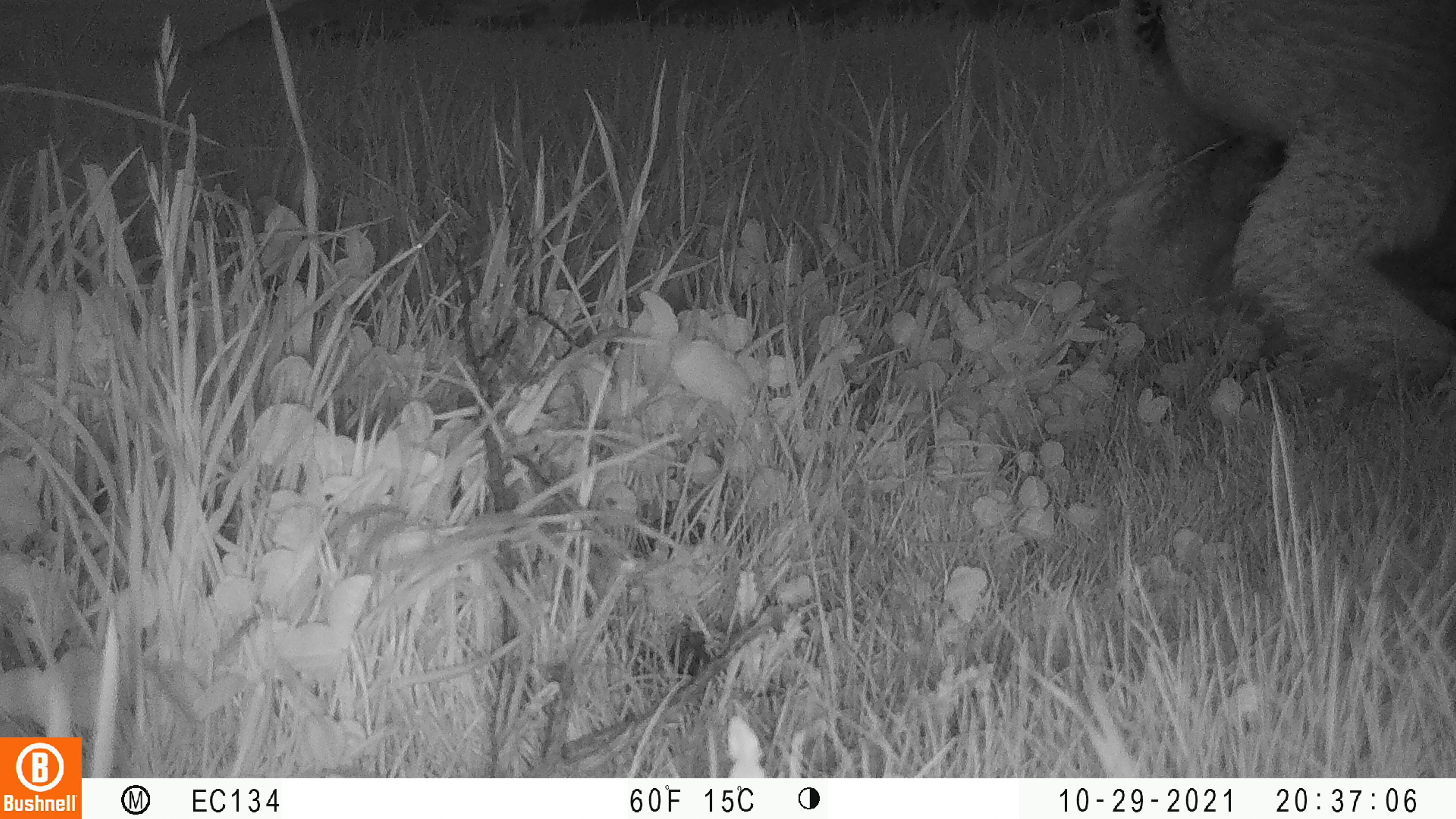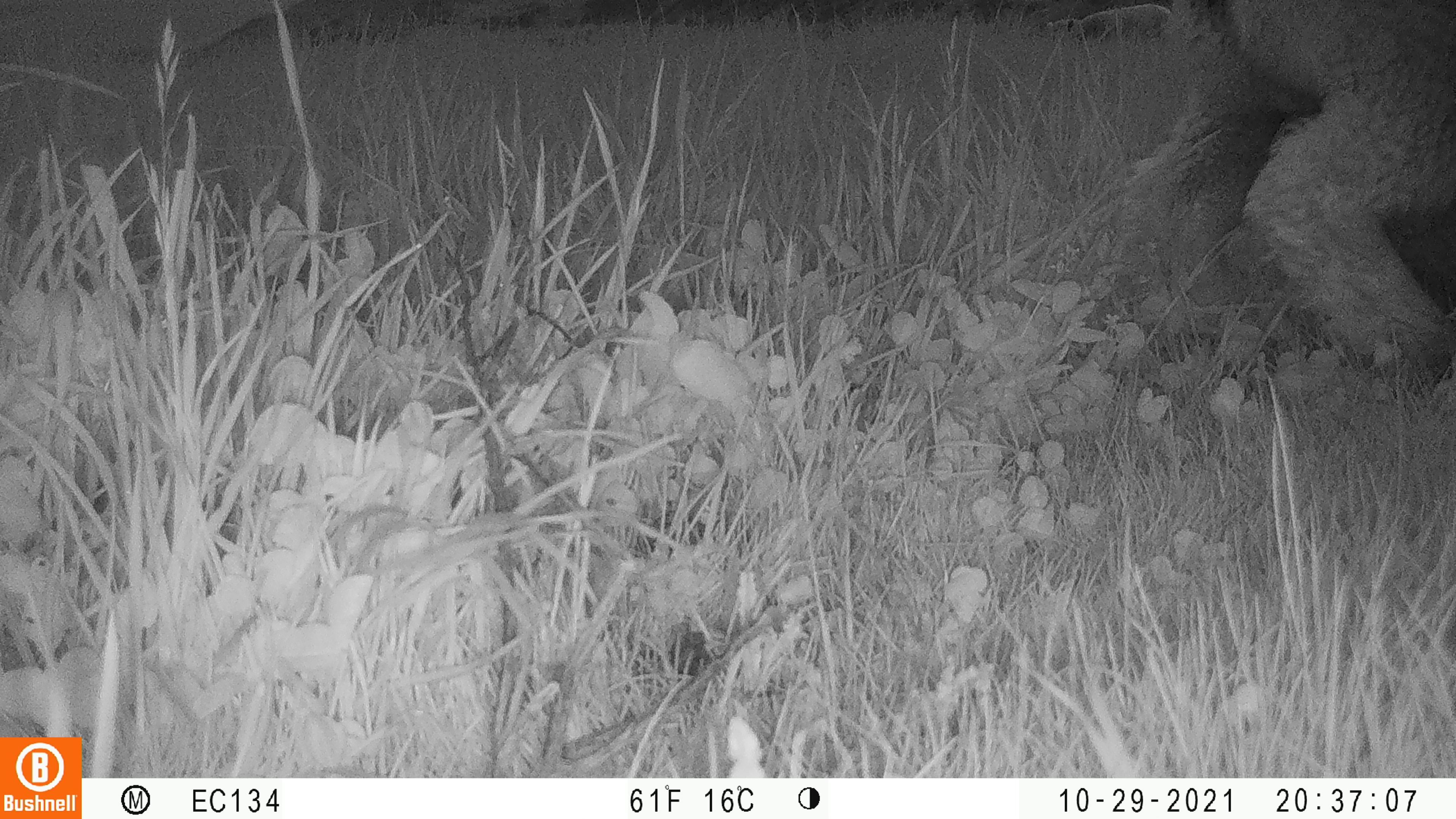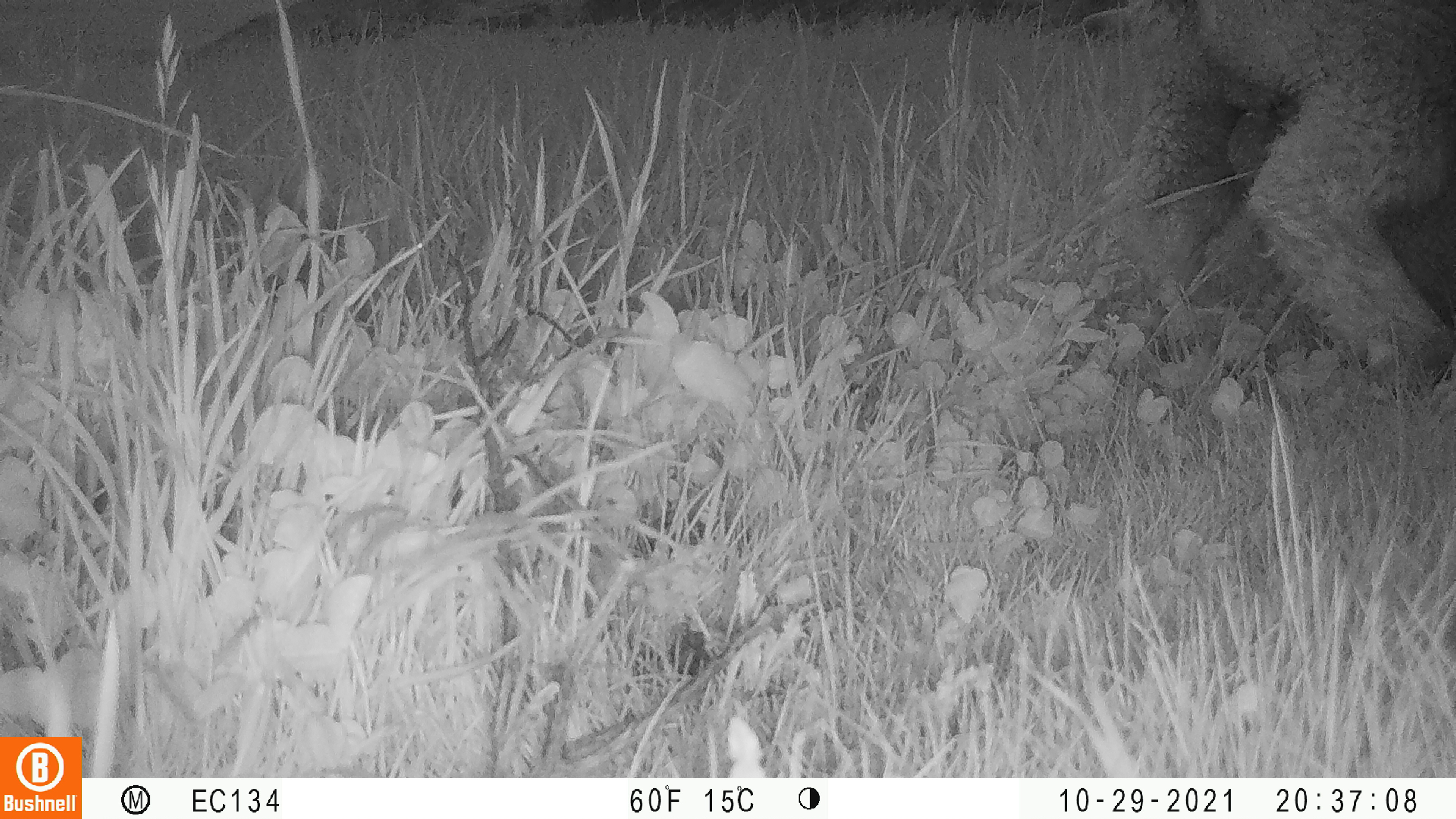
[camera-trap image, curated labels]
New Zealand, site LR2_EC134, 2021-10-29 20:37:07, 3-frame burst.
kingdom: Animalia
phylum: Chordata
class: Mammalia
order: Artiodactyla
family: Bovidae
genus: Bos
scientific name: Bos taurus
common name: domestic cow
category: cow